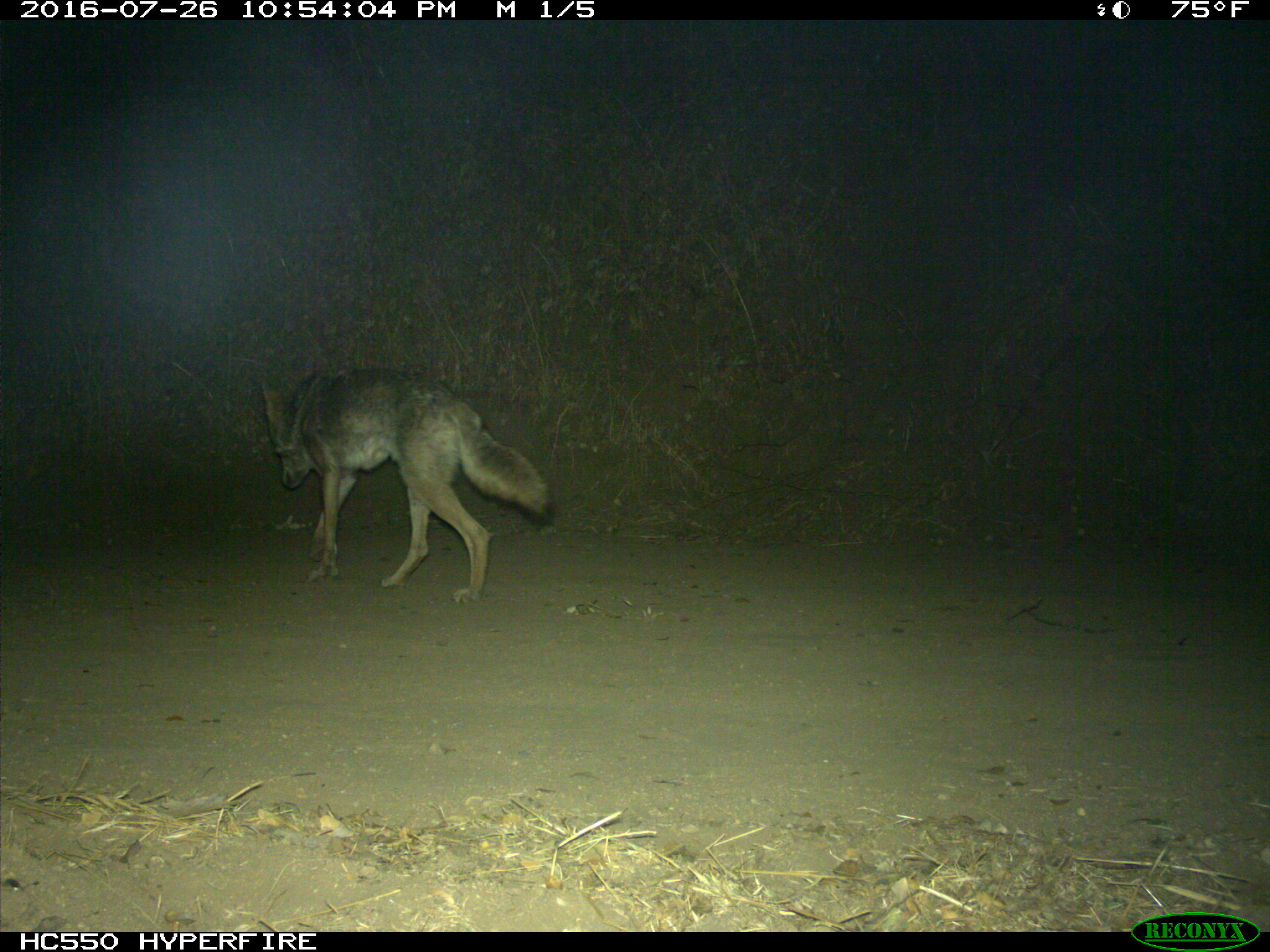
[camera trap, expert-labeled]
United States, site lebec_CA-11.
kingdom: Animalia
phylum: Chordata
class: Mammalia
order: Carnivora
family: Canidae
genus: Canis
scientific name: Canis latrans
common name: coyote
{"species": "Canis latrans (coyote)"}